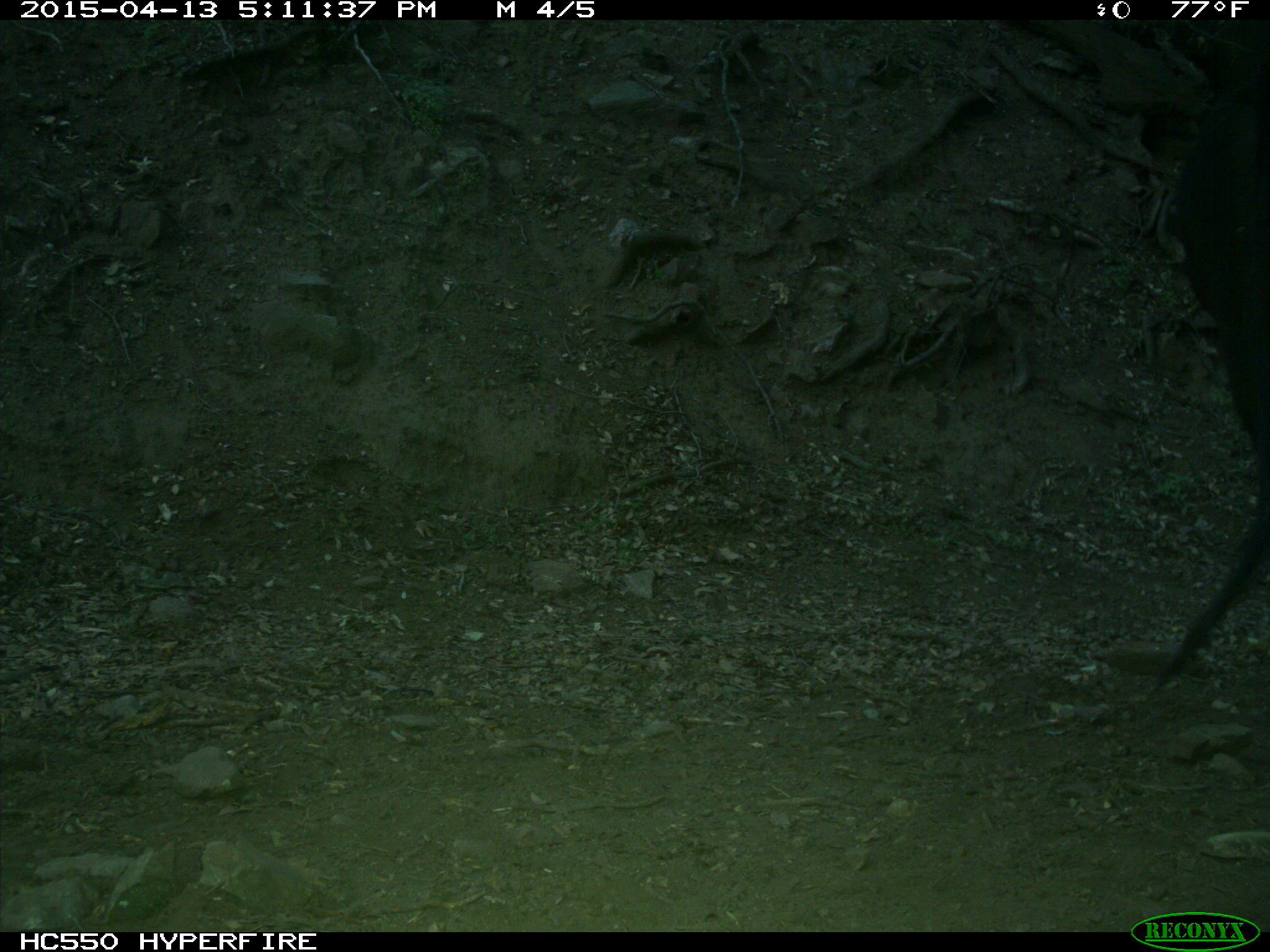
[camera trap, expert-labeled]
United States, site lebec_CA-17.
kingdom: Animalia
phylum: Chordata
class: Mammalia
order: Artiodactyla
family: Bovidae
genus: Bos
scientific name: Bos taurus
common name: domestic cow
Bos taurus (domestic cow).